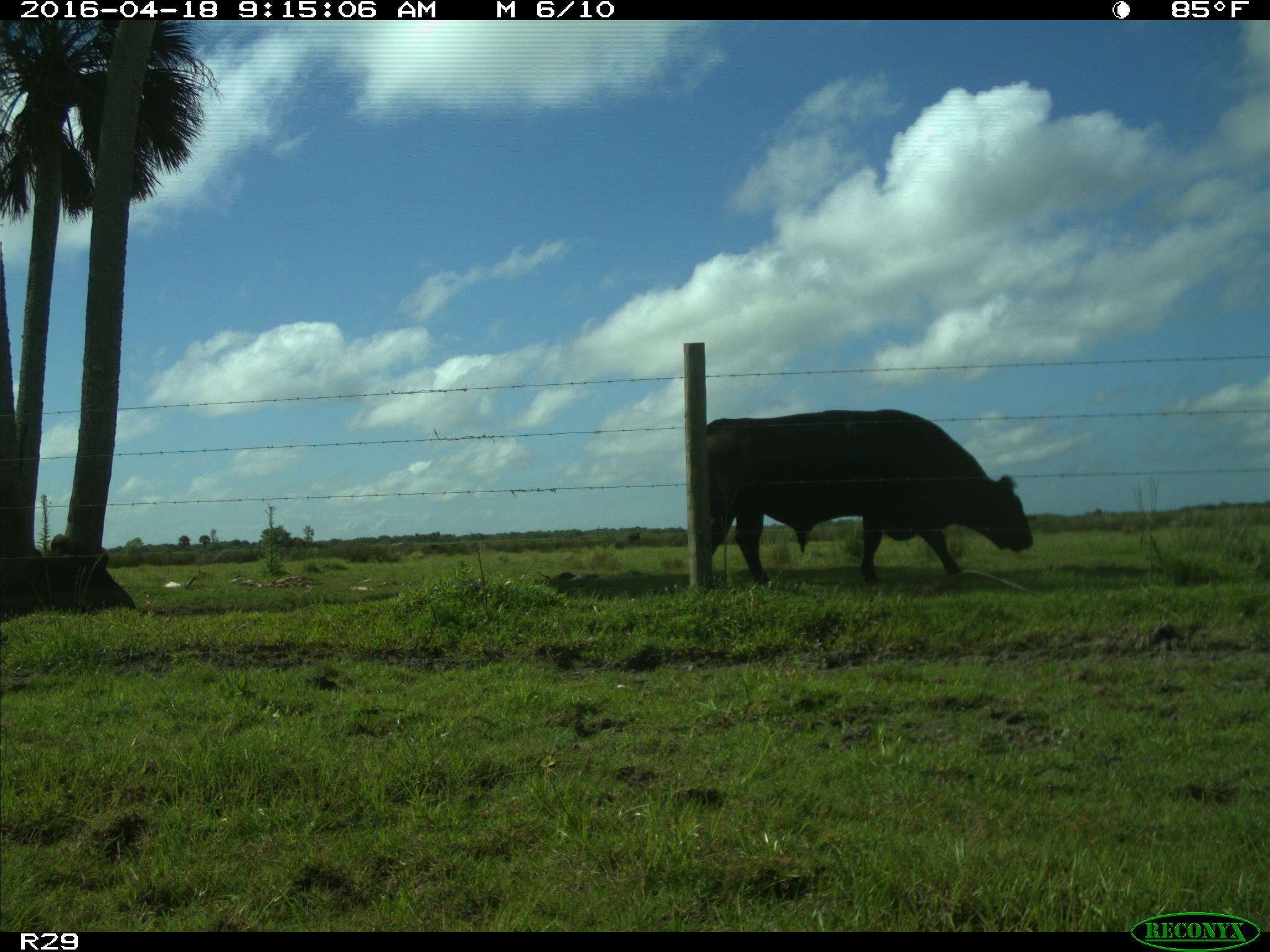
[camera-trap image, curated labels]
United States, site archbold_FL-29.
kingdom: Animalia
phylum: Chordata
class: Mammalia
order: Artiodactyla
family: Bovidae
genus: Bos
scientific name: Bos taurus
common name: domestic cow